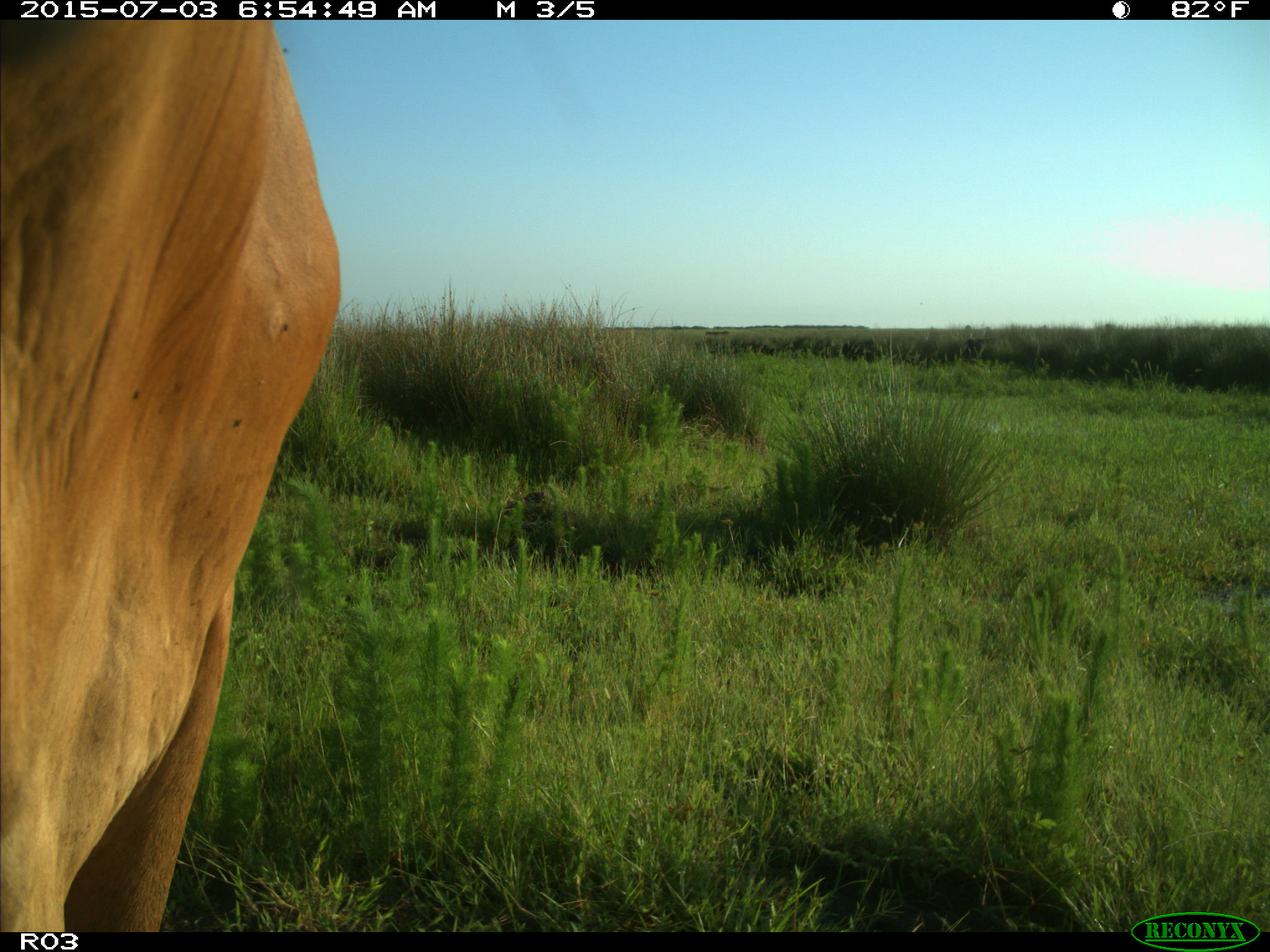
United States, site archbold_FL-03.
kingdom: Animalia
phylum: Chordata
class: Mammalia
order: Artiodactyla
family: Bovidae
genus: Bos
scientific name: Bos taurus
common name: domestic cow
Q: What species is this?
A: Bos taurus (domestic cow).